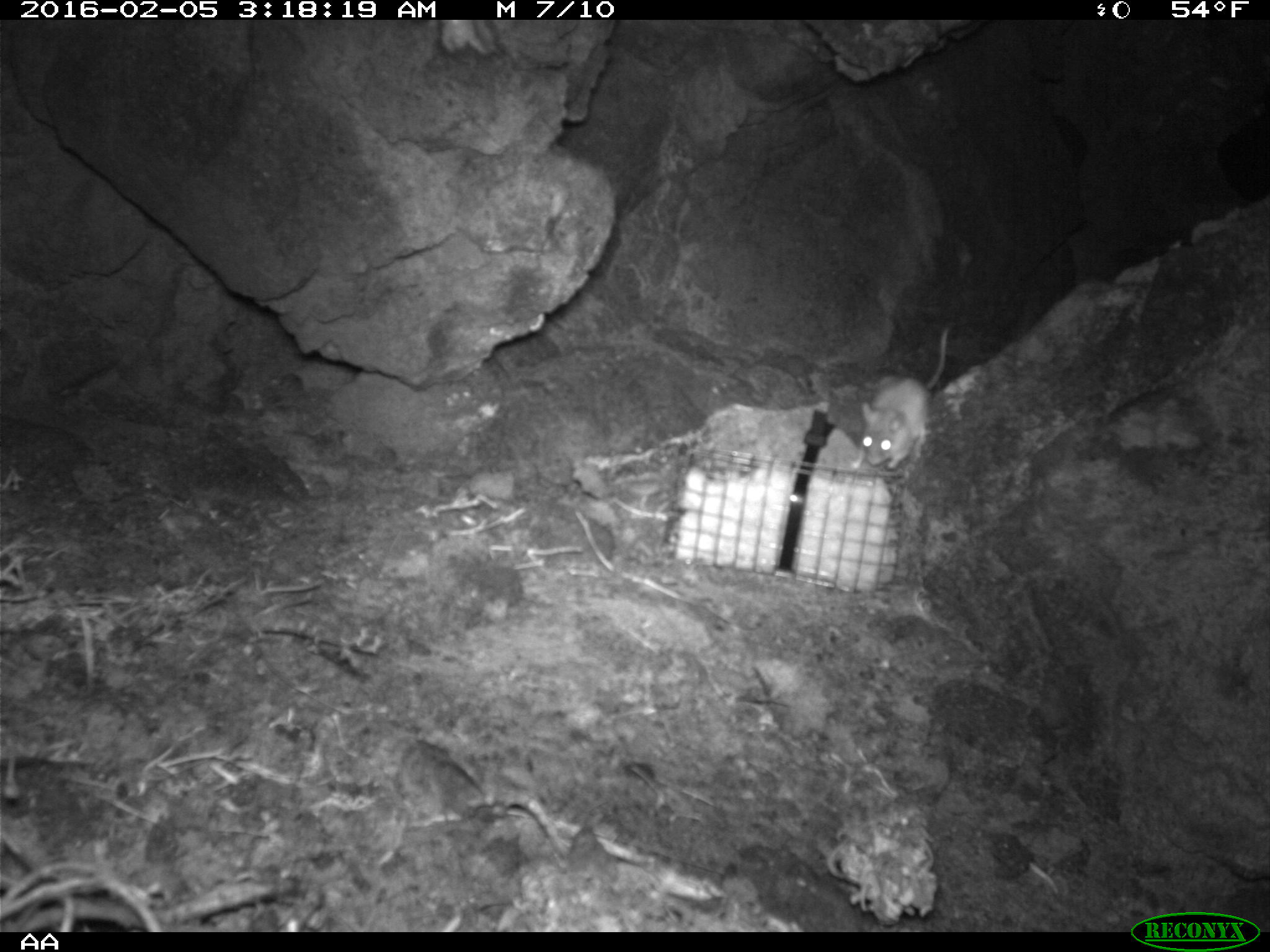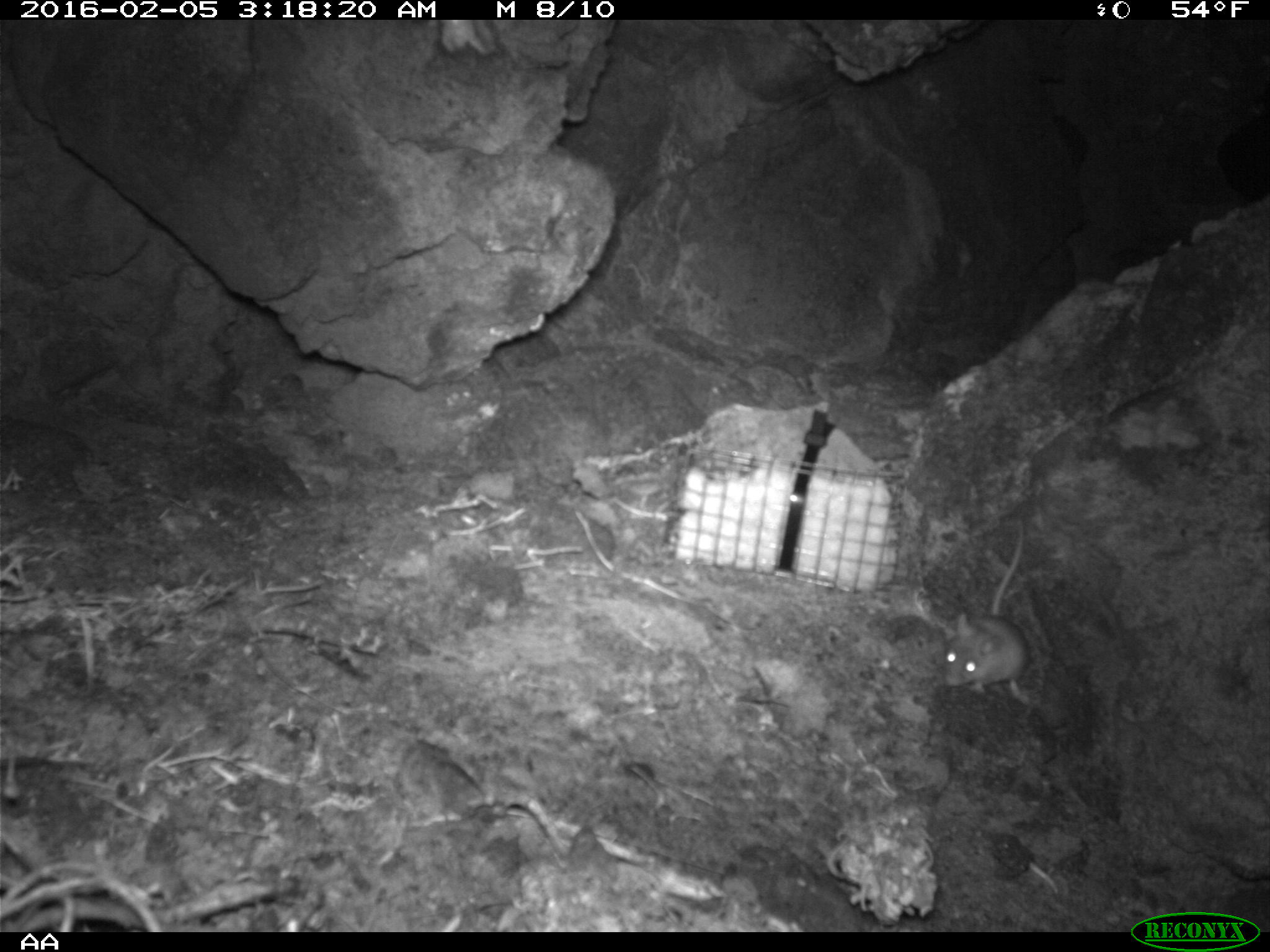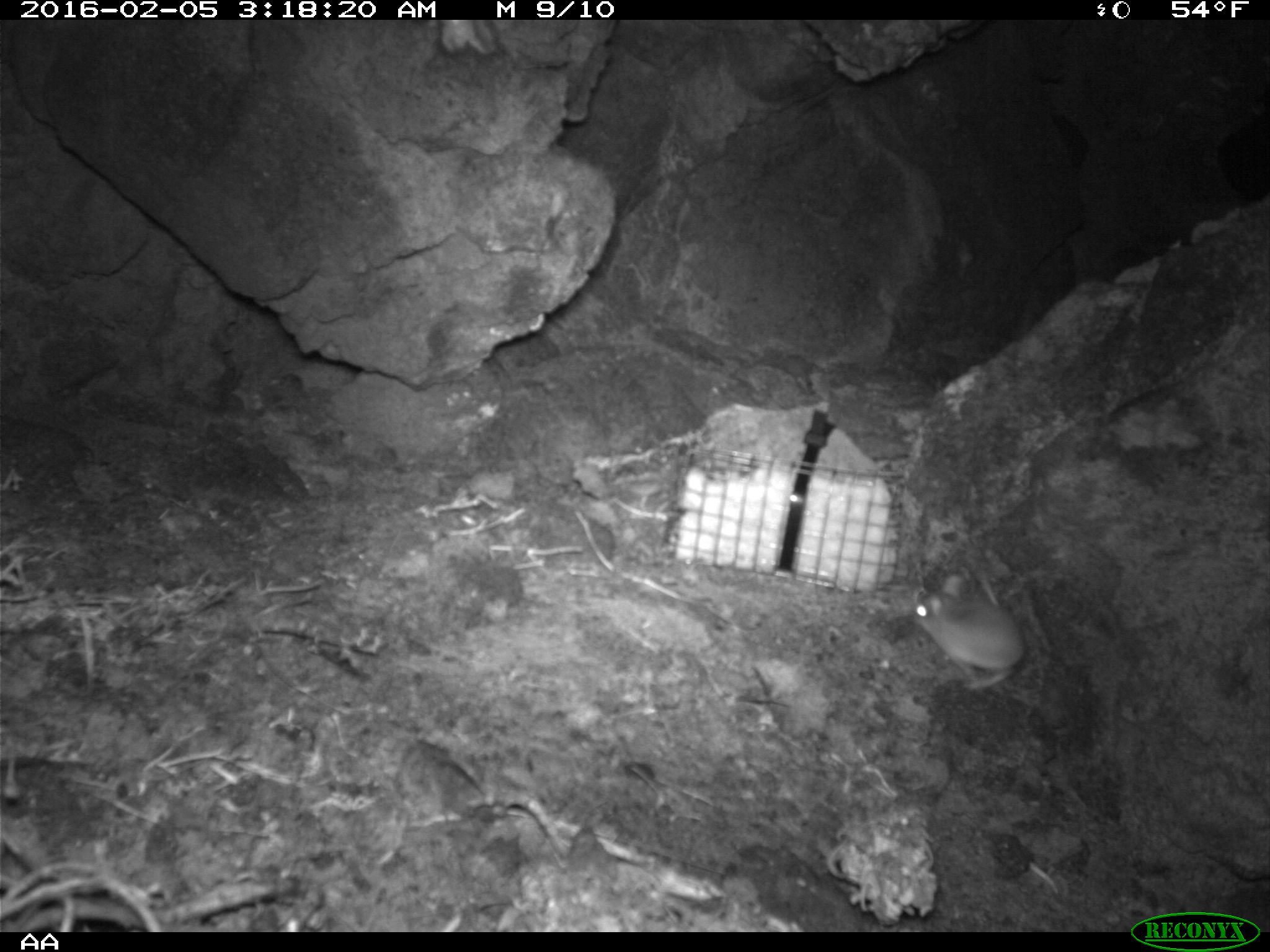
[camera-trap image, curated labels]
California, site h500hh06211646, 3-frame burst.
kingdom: Animalia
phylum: Chordata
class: Mammalia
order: Rodentia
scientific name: Rodentia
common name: rodent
Rodent (Rodentia).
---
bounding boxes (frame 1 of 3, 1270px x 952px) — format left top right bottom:
rodent: 846 320 954 471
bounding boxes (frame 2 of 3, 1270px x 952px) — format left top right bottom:
rodent: 942 514 1028 700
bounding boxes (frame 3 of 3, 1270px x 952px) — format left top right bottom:
rodent: 911 577 1029 689